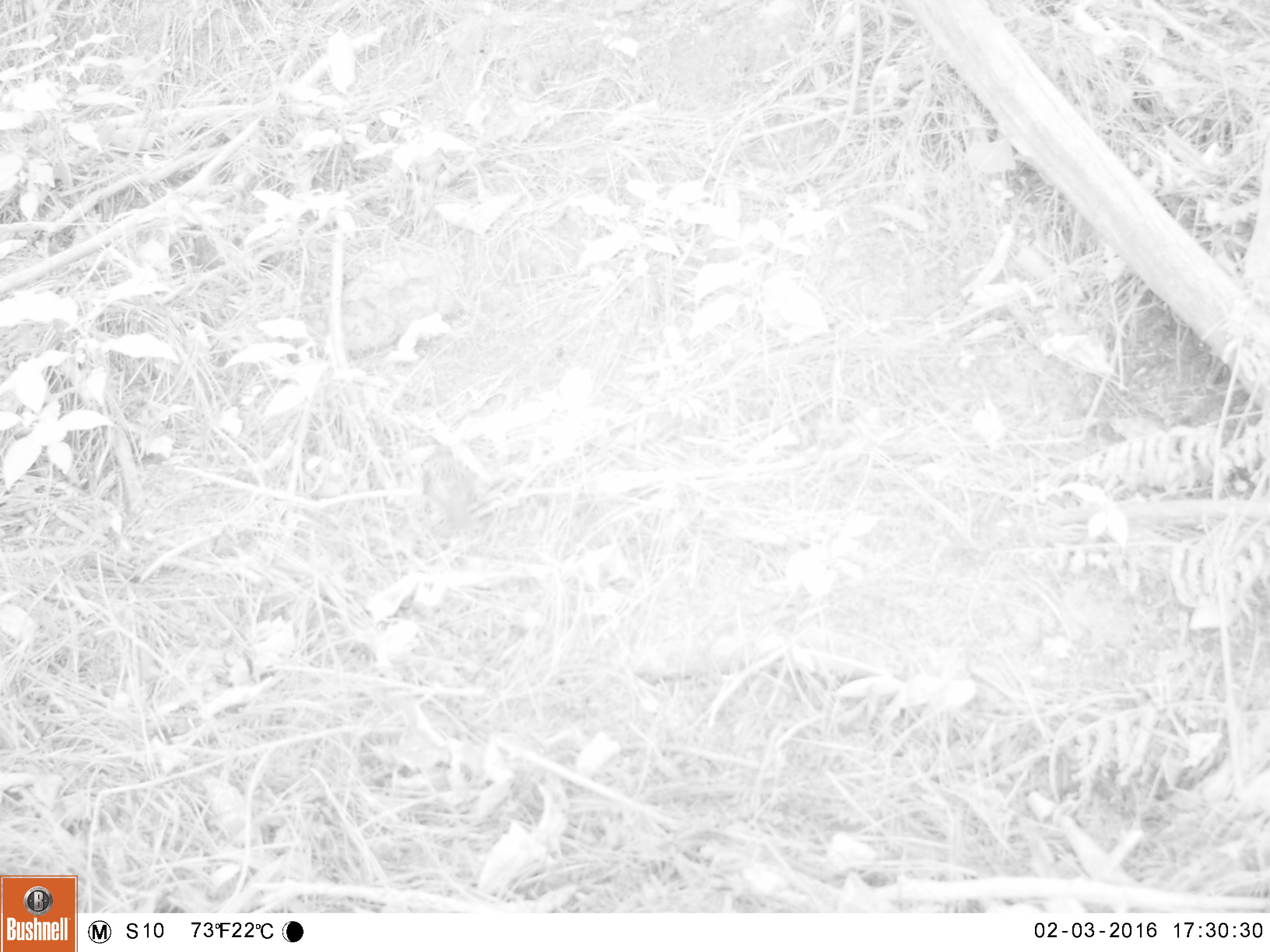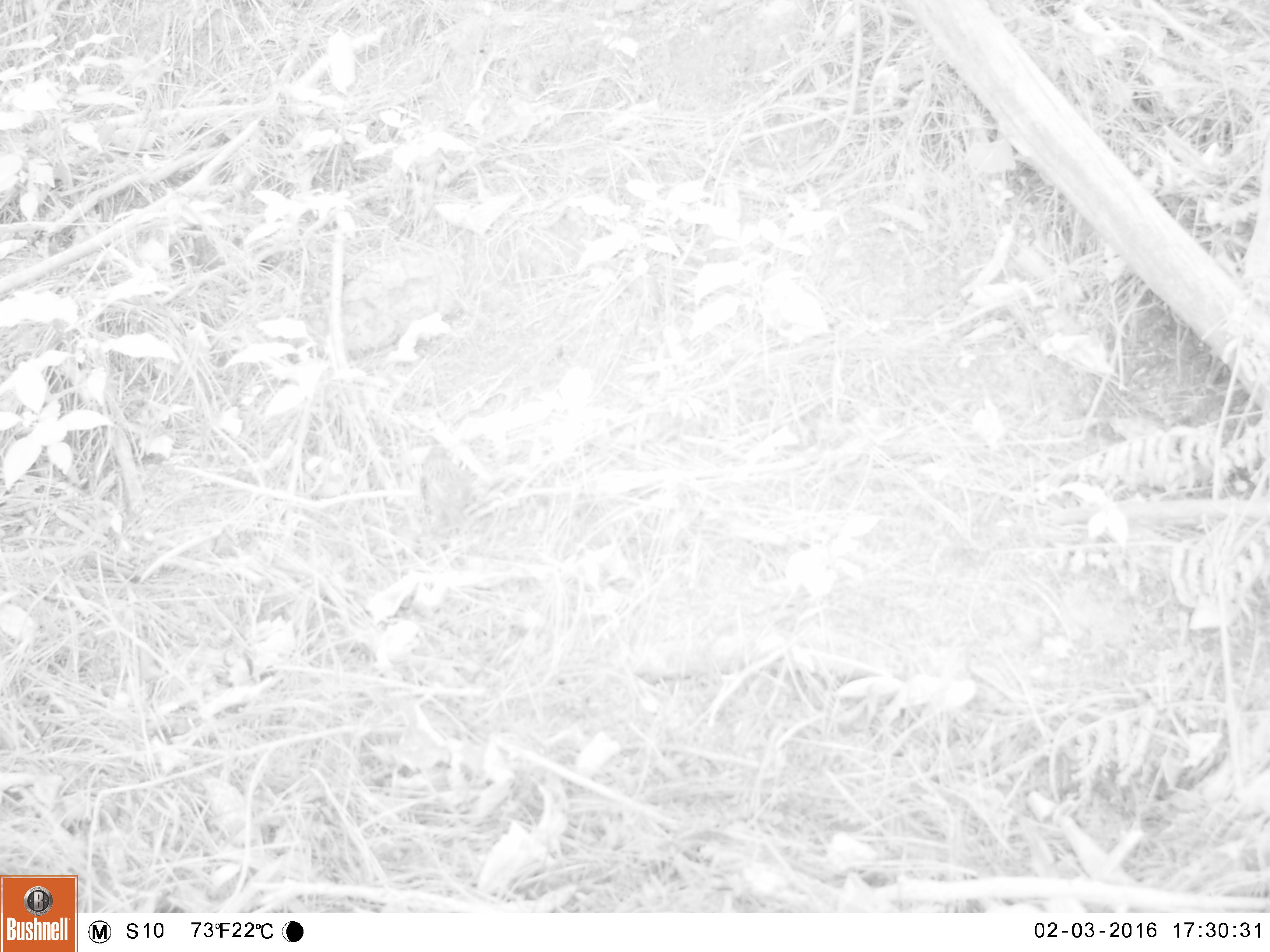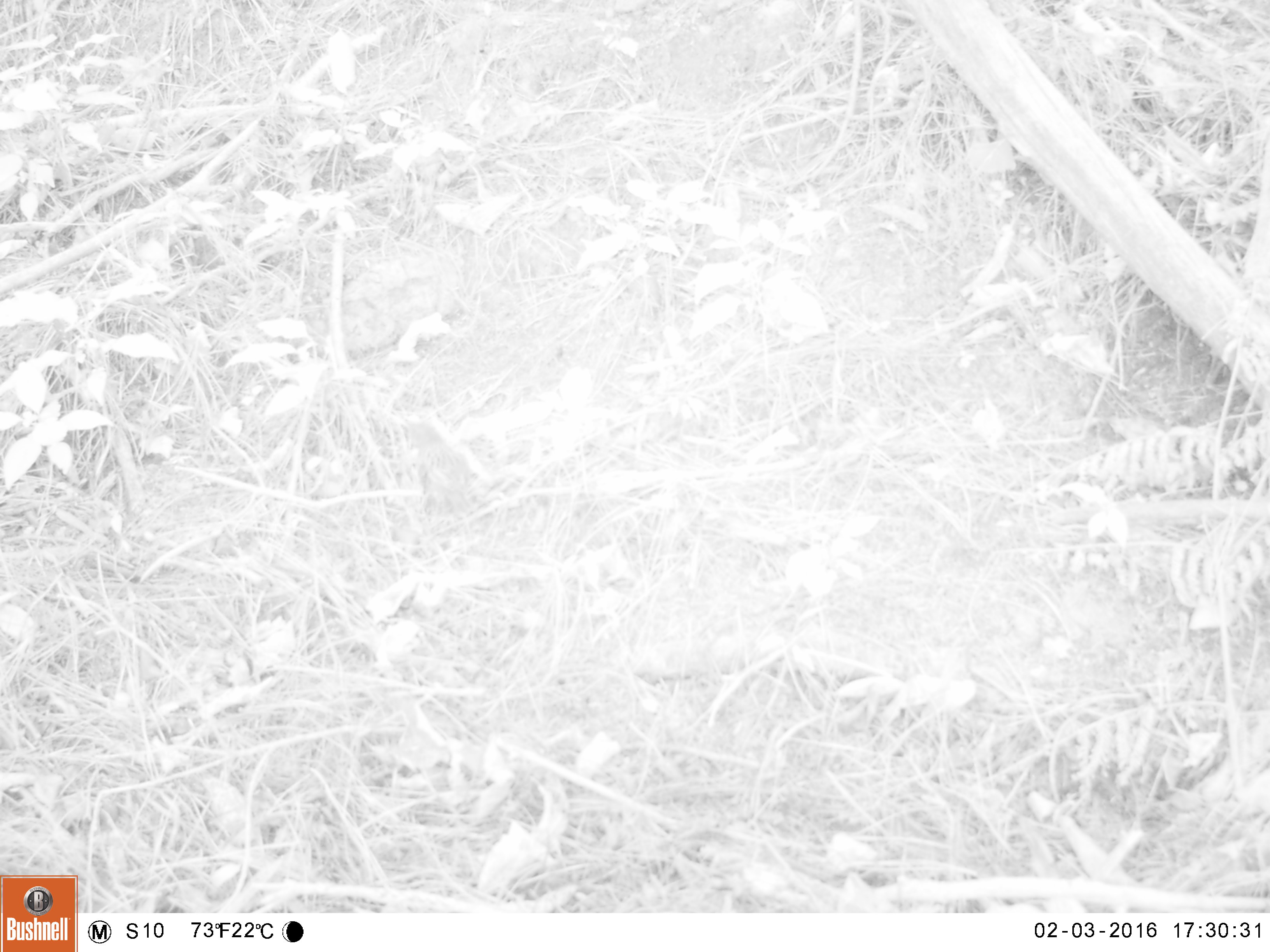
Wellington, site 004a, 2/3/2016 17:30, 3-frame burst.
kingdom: Animalia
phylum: Chordata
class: Aves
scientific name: Aves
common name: bird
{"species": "bird (Aves)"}